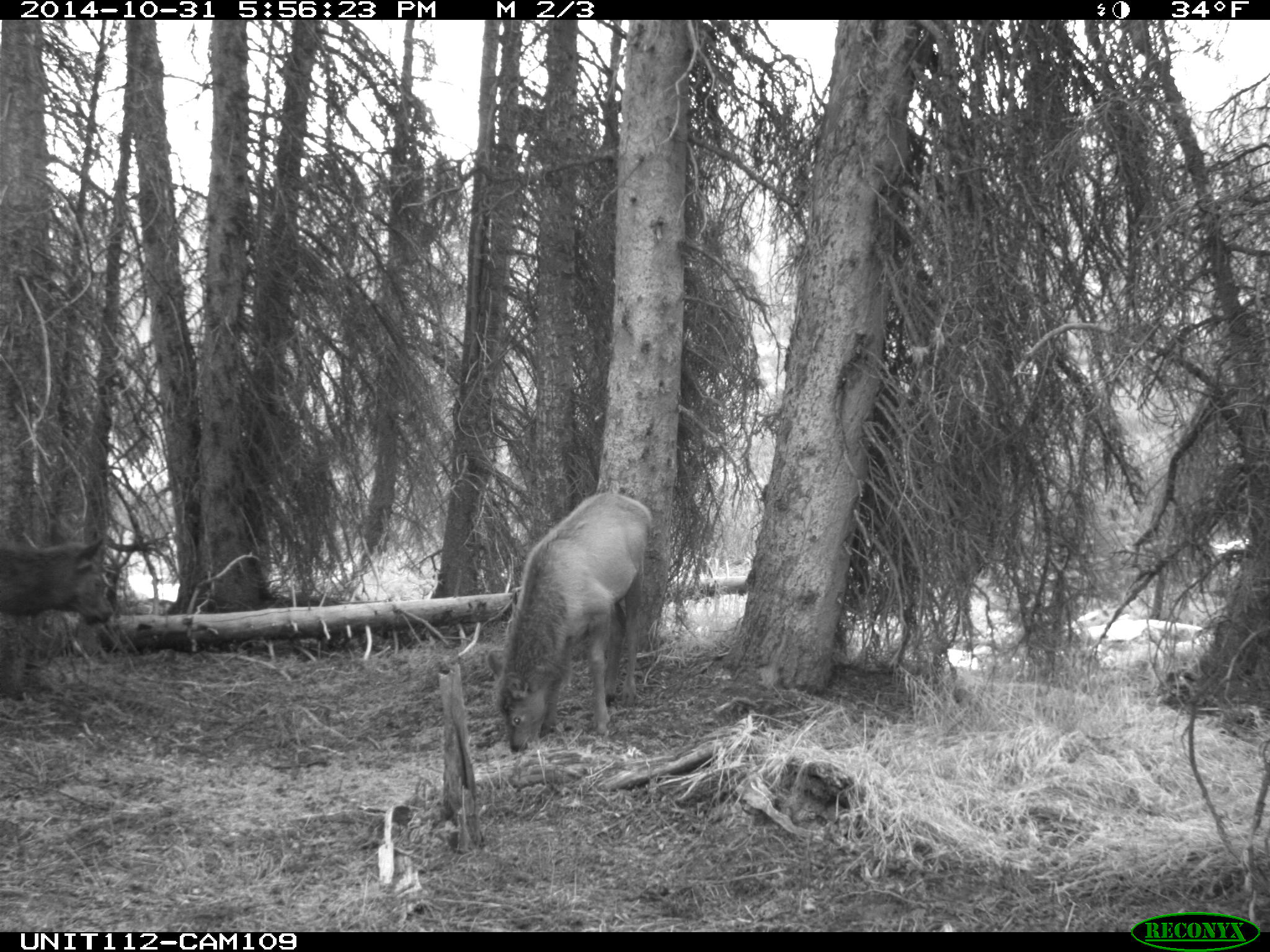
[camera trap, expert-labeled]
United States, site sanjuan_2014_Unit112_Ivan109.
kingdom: Animalia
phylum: Chordata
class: Mammalia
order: Artiodactyla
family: Cervidae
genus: Cervus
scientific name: Cervus elaphus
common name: red deer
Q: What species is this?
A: Cervus elaphus (red deer).